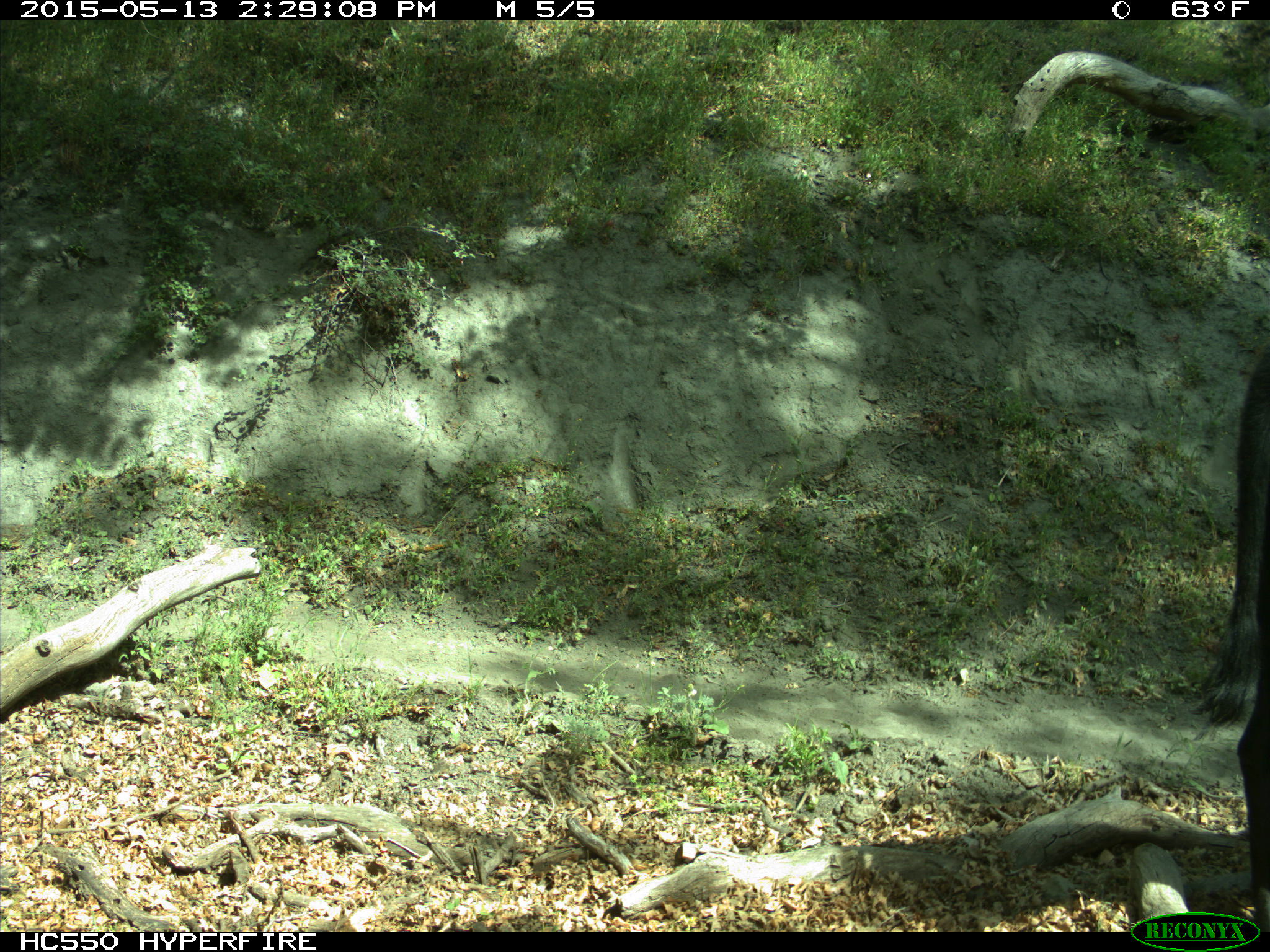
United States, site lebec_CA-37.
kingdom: Animalia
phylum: Chordata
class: Mammalia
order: Artiodactyla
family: Bovidae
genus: Bos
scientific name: Bos taurus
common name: domestic cow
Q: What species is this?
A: Bos taurus (domestic cow).